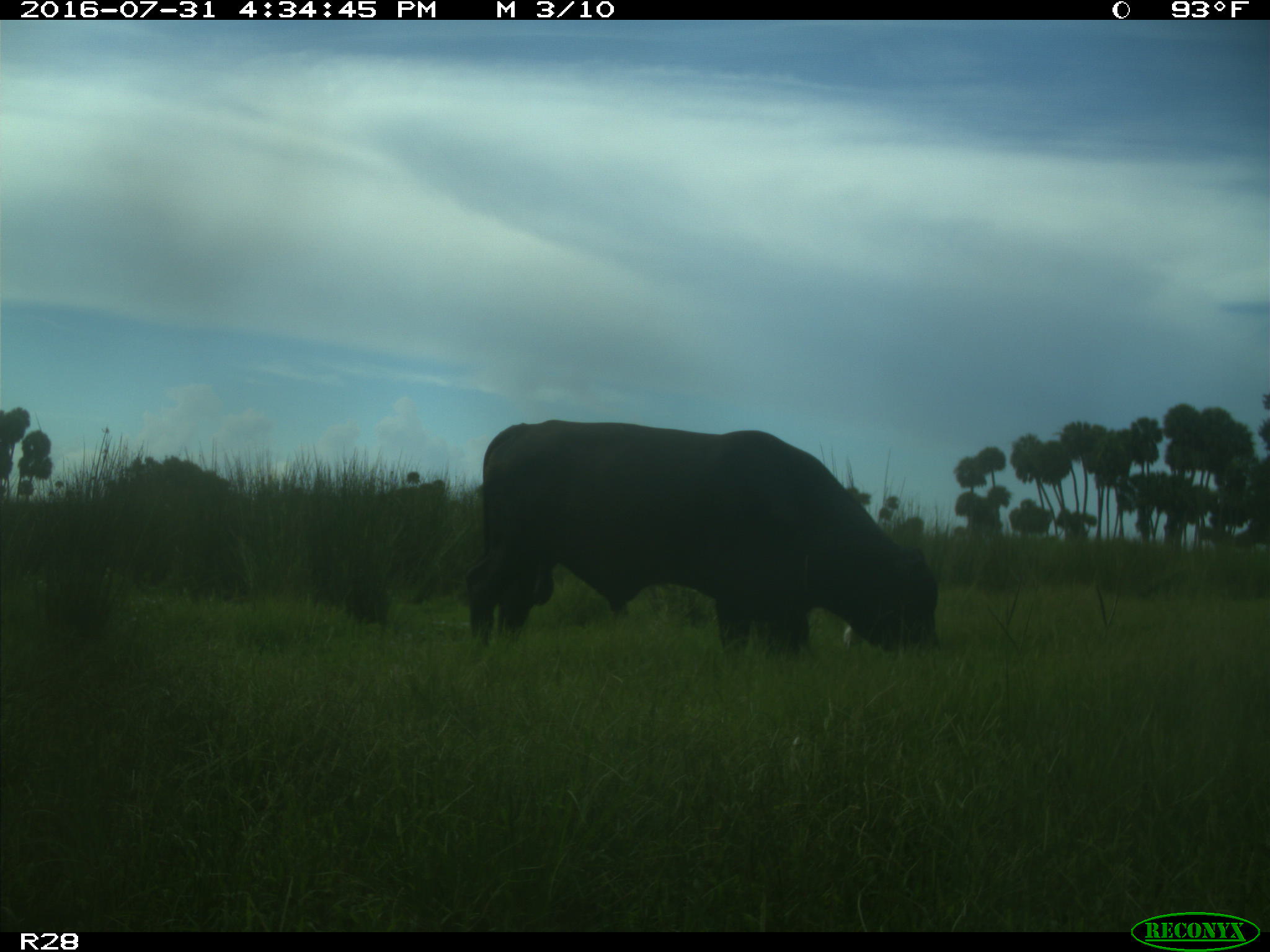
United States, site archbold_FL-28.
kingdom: Animalia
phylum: Chordata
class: Mammalia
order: Artiodactyla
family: Bovidae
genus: Bos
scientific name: Bos taurus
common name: domestic cow